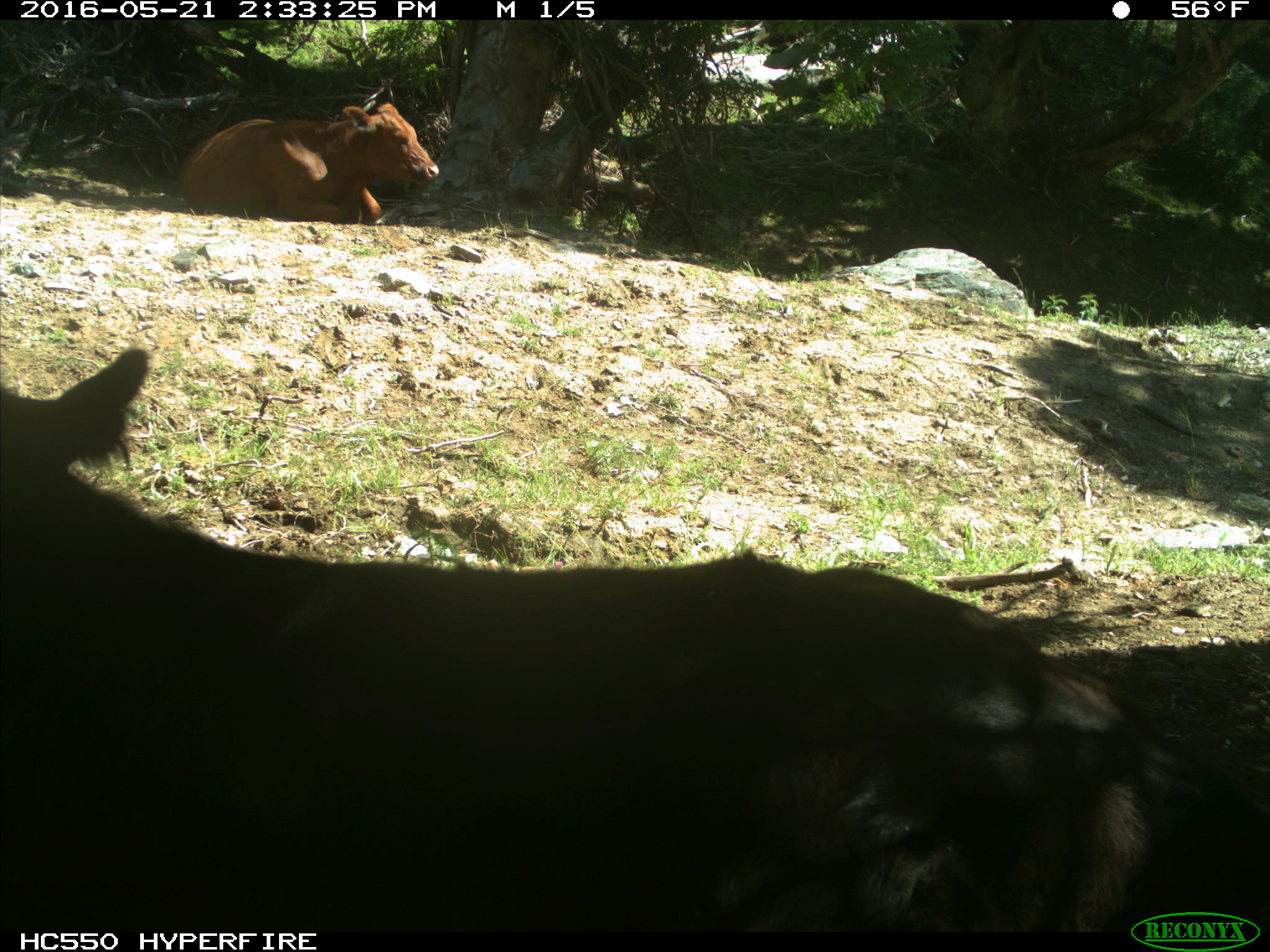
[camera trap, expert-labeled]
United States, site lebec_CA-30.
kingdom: Animalia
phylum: Chordata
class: Mammalia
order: Artiodactyla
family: Bovidae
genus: Bos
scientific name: Bos taurus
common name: domestic cow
Bos taurus (domestic cow).